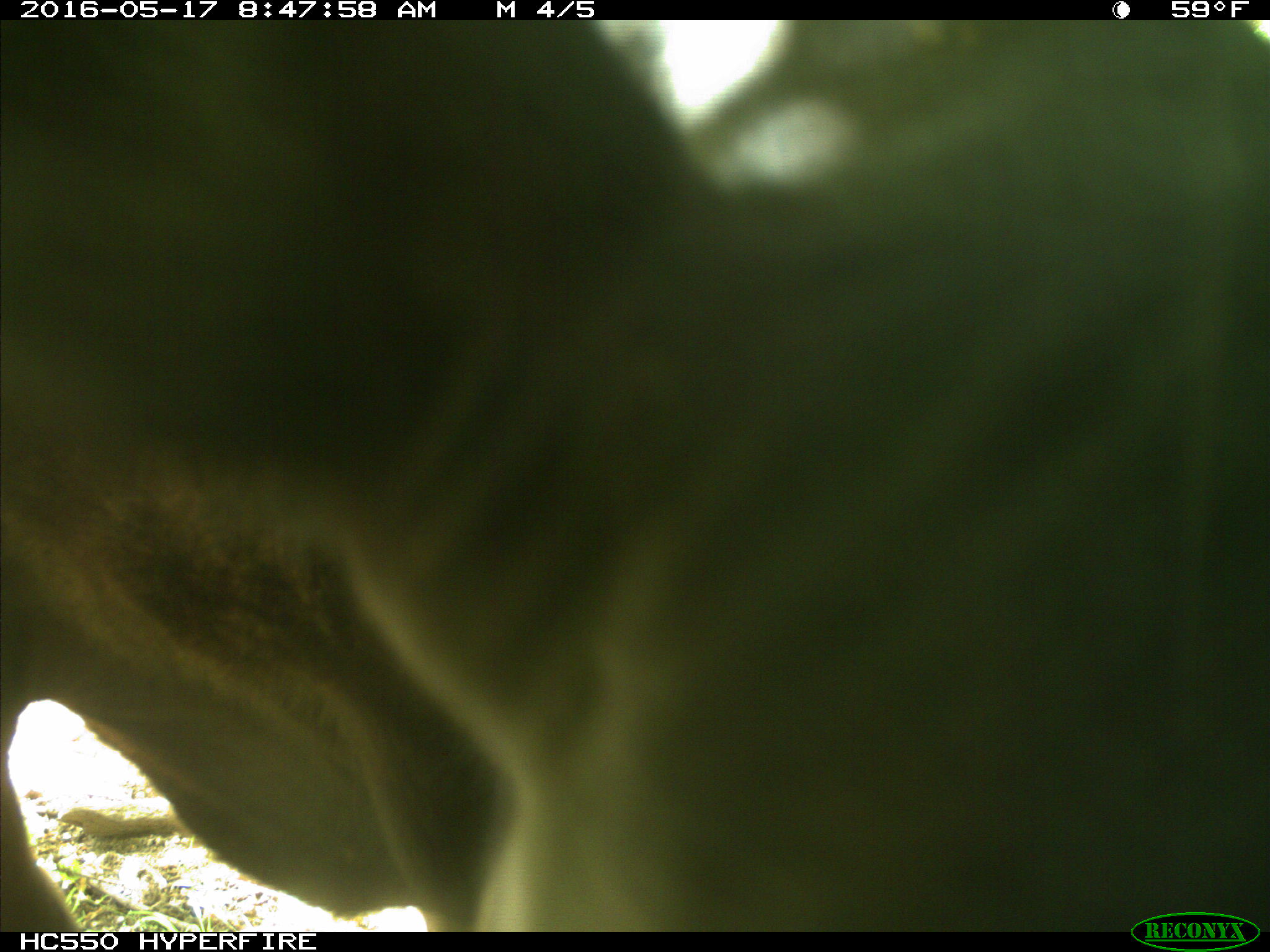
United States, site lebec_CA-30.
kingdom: Animalia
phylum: Chordata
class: Mammalia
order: Artiodactyla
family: Bovidae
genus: Bos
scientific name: Bos taurus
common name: domestic cow